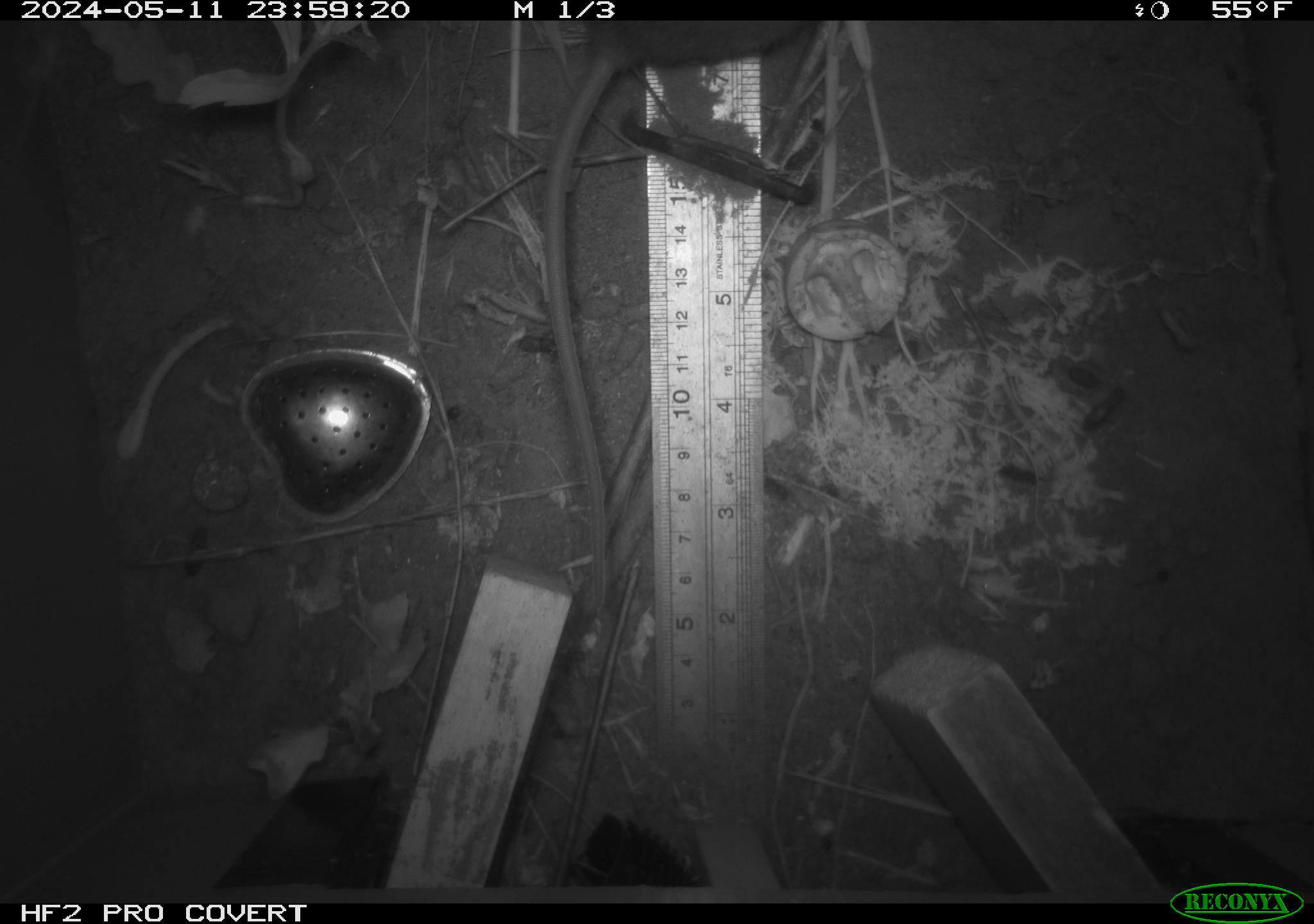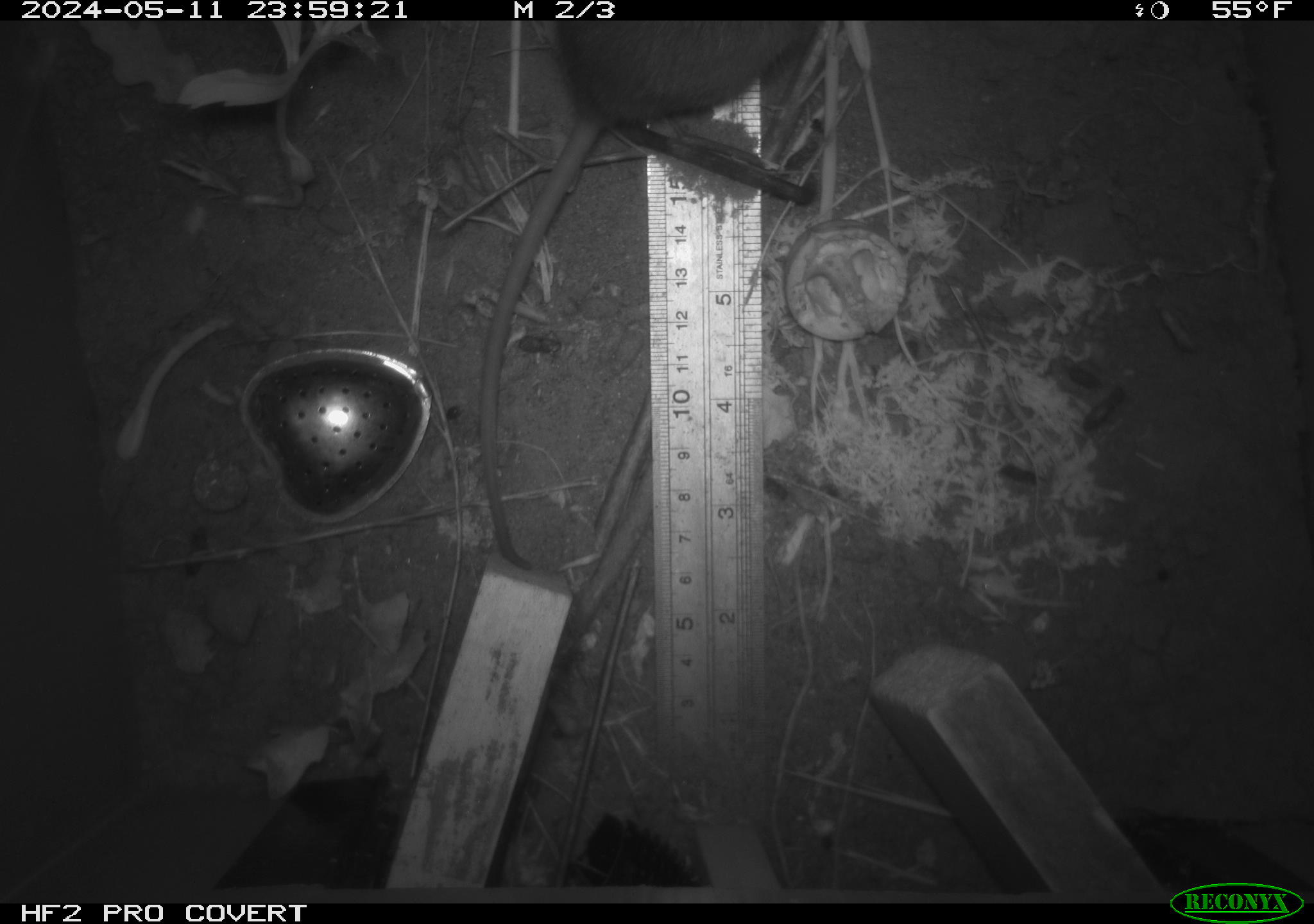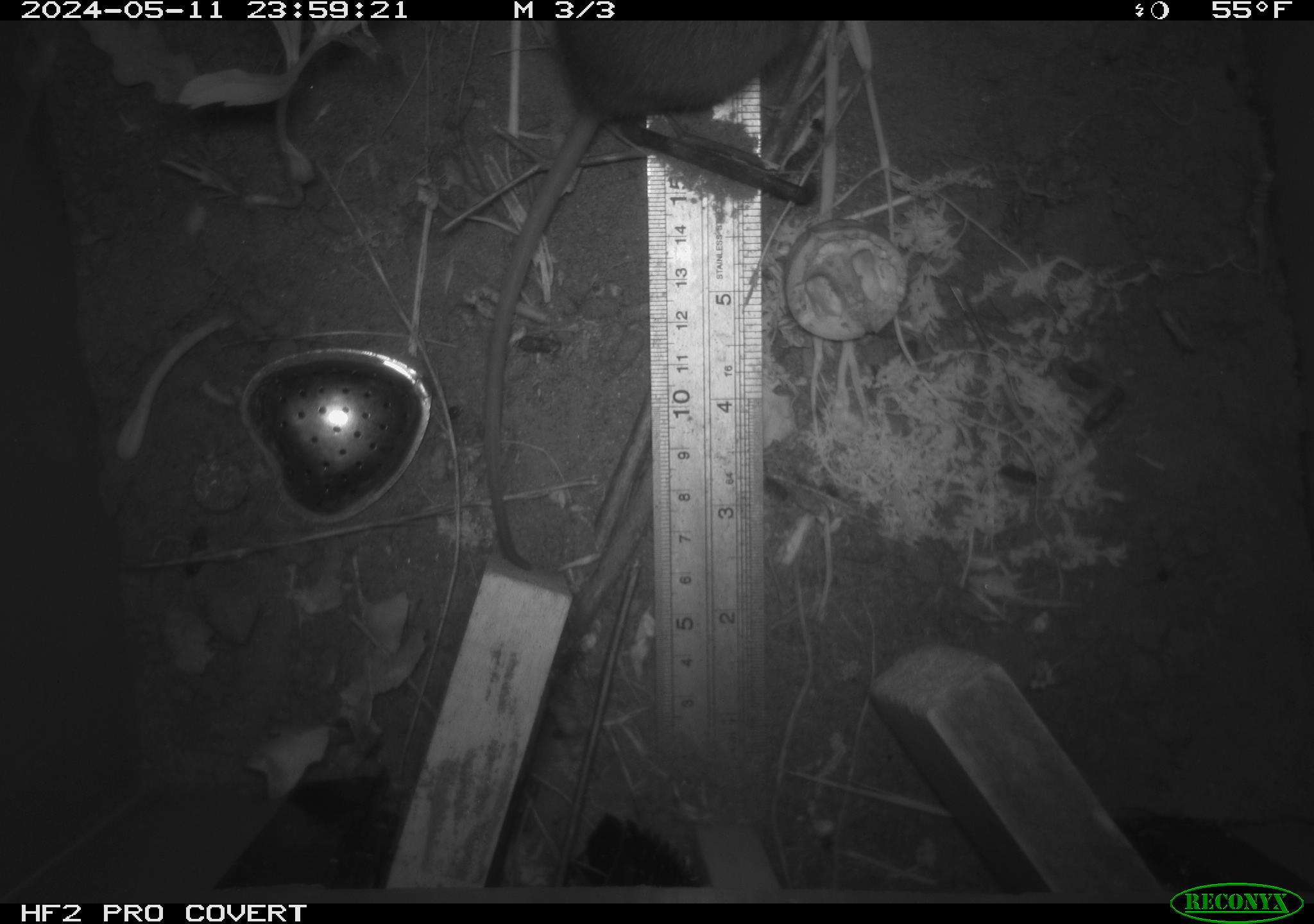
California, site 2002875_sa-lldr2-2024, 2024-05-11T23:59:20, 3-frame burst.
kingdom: Animalia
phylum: Chordata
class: Mammalia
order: Rodentia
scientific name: Rodentia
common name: rodent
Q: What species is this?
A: Rodent (Rodentia).